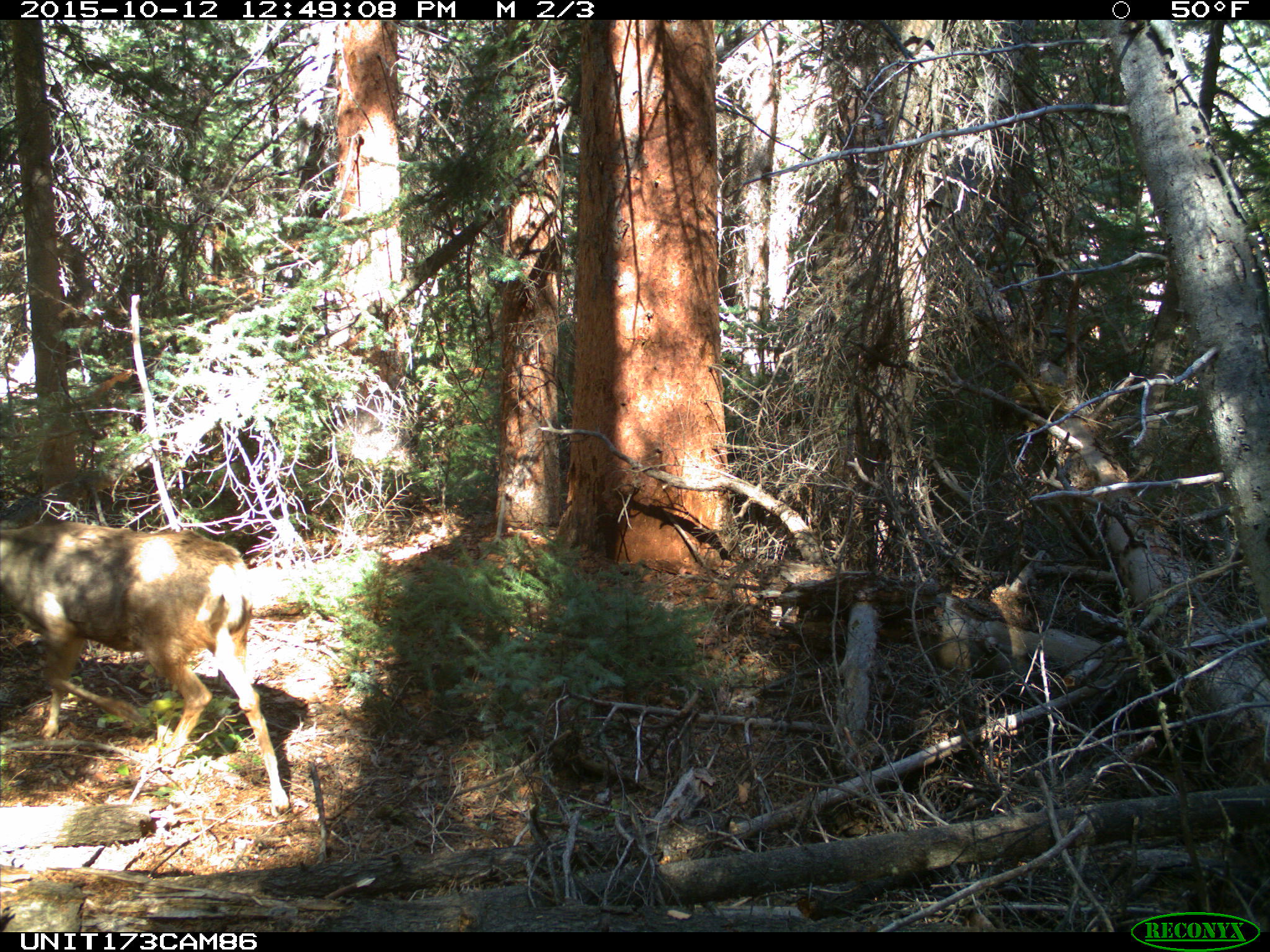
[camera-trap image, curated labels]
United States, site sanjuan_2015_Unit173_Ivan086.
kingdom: Animalia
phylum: Chordata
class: Mammalia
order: Artiodactyla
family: Cervidae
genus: Odocoileus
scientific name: Odocoileus hemionus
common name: mule deer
Odocoileus hemionus (mule deer).